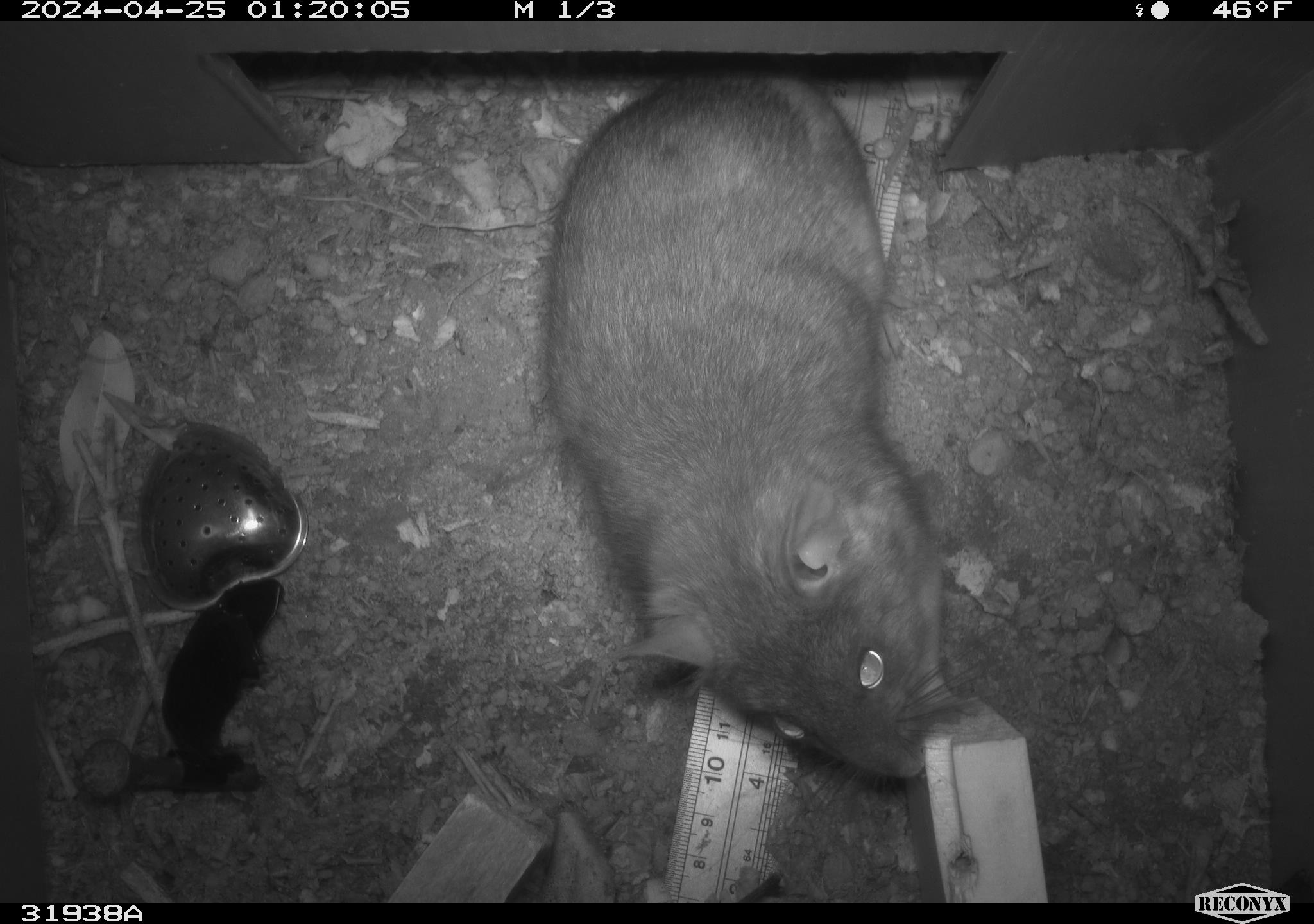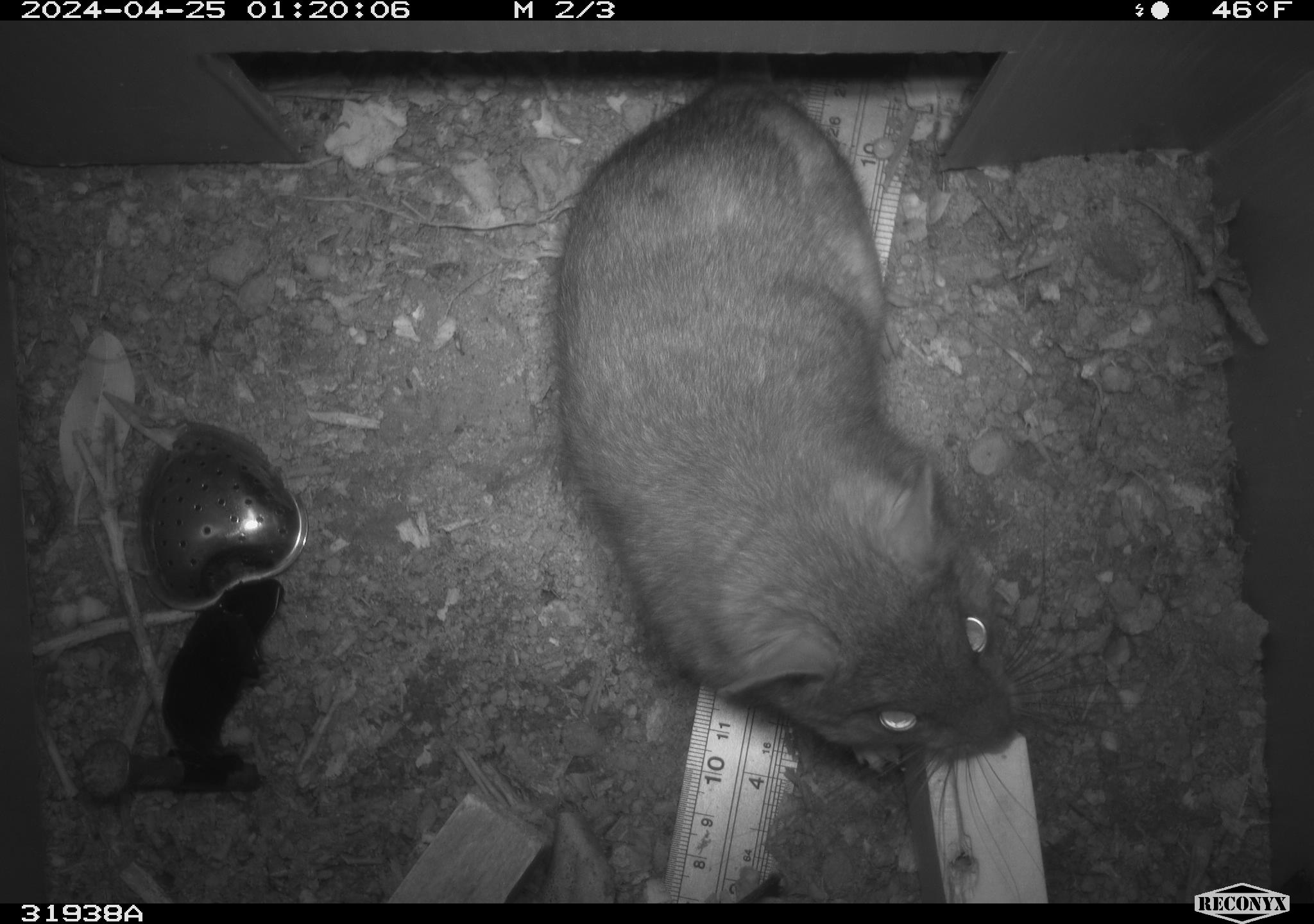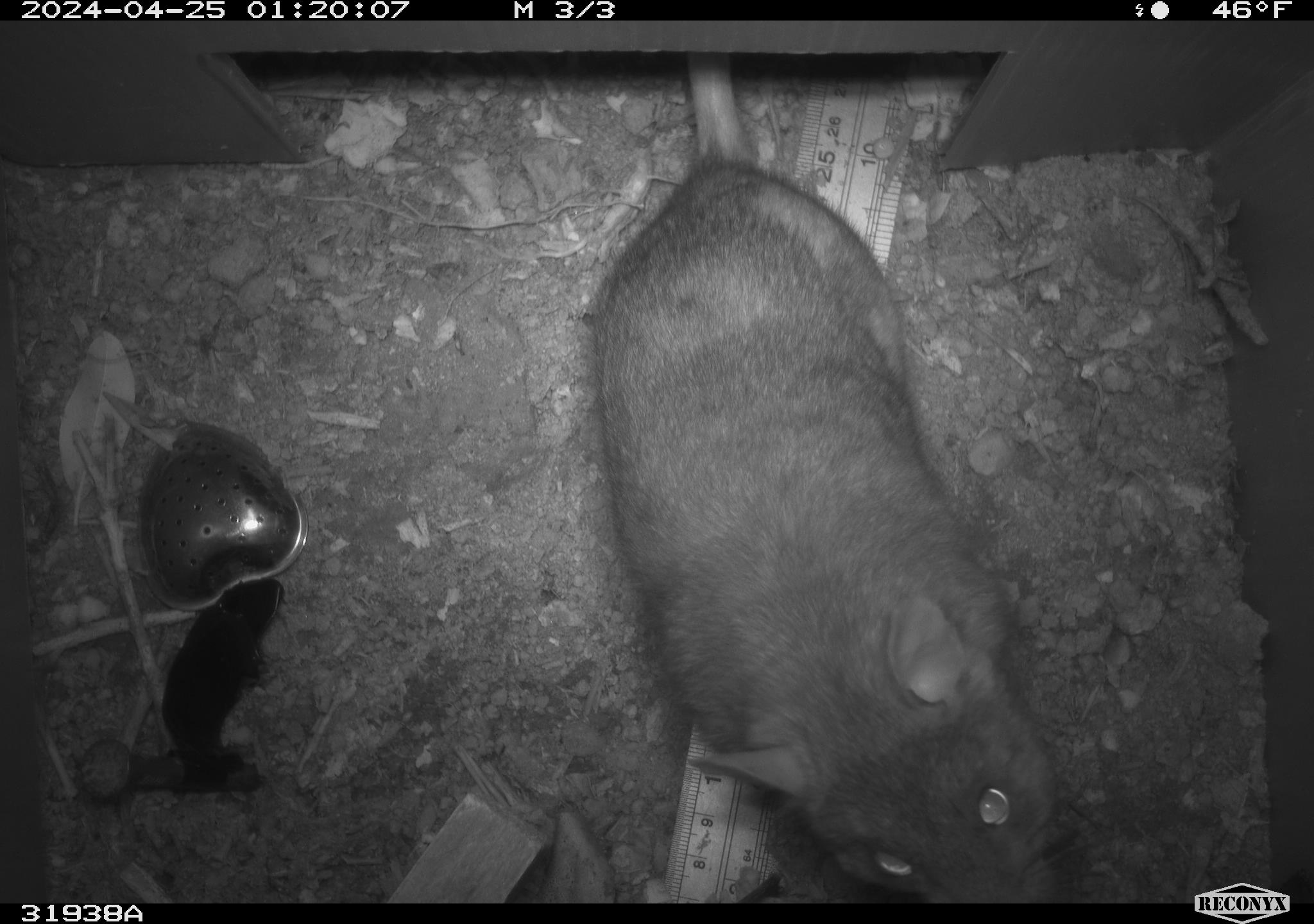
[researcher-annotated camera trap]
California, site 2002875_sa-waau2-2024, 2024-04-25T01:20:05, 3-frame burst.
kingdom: Animalia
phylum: Chordata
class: Mammalia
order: Rodentia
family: Cricetidae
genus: Neotoma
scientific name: Neotoma fuscipes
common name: dusky-footed woodrat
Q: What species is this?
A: Dusky-footed woodrat (Neotoma fuscipes).